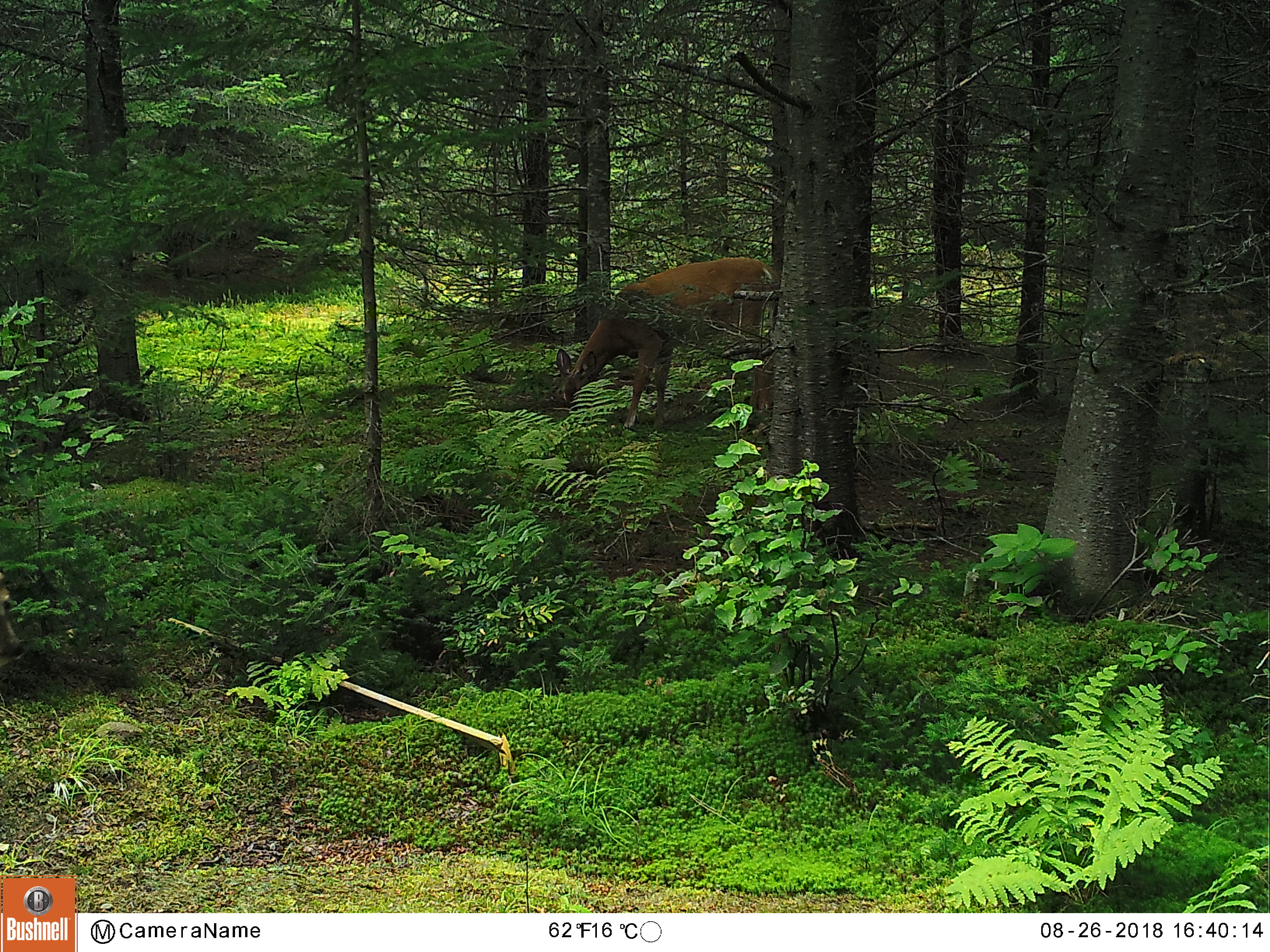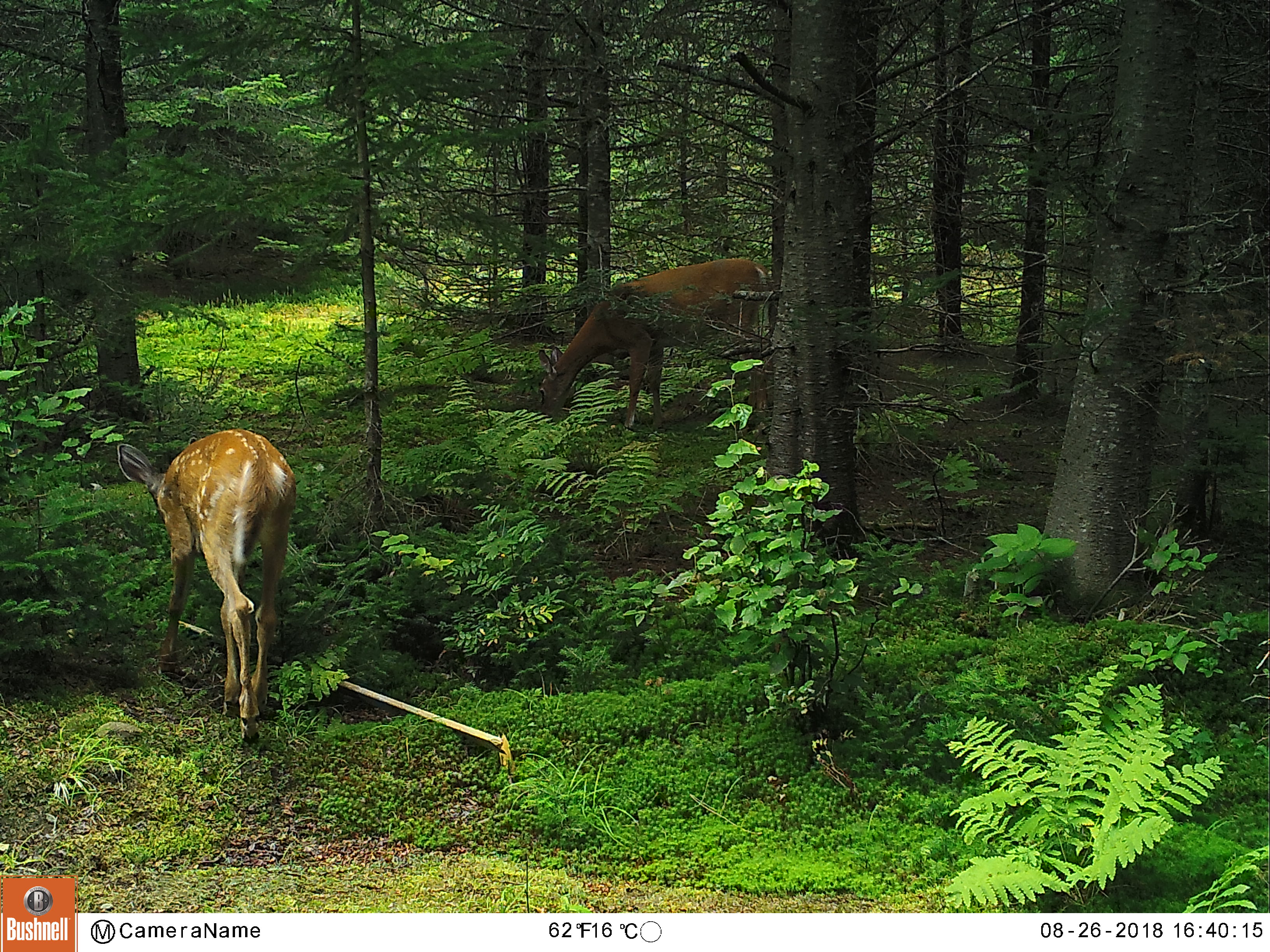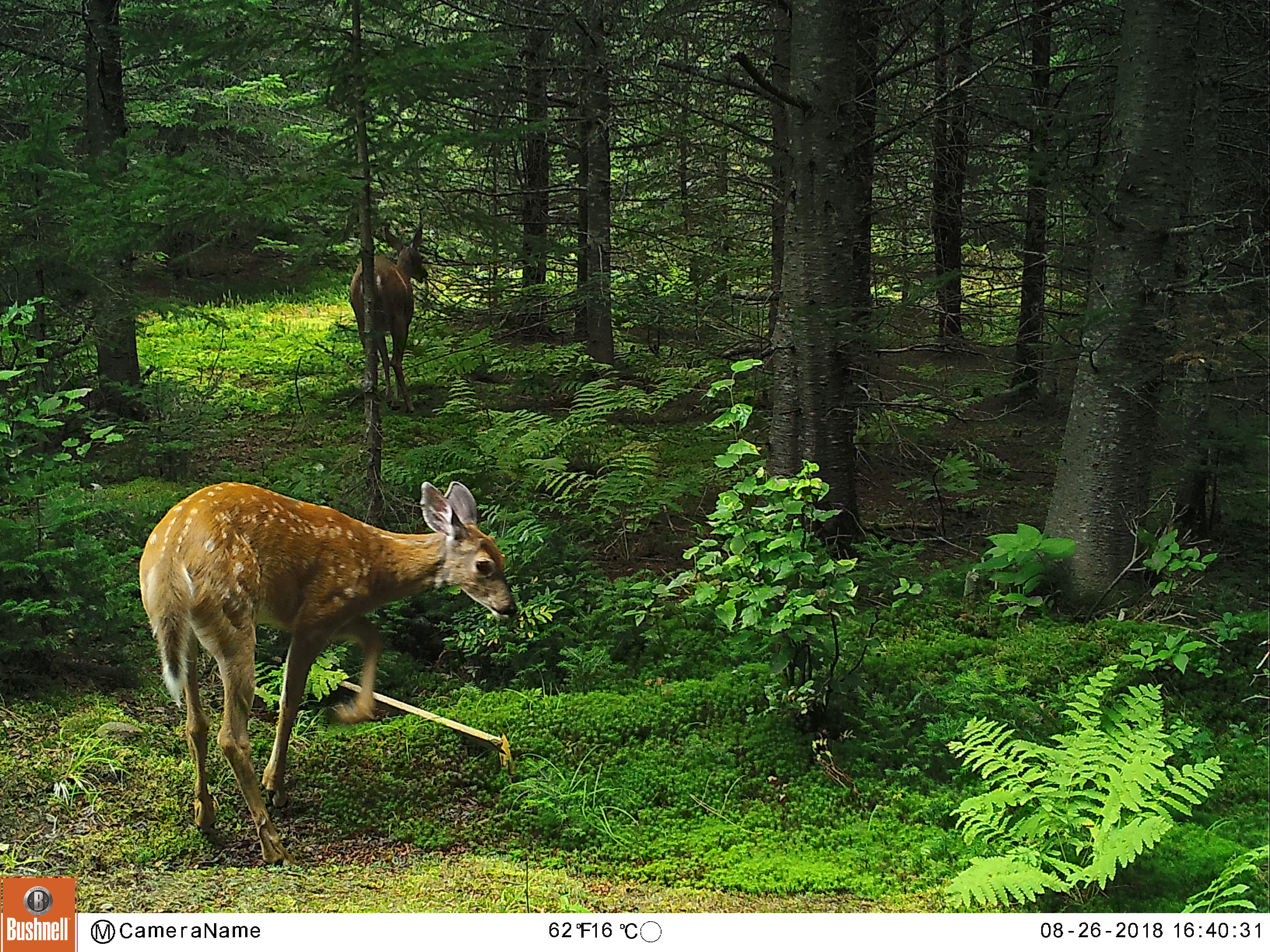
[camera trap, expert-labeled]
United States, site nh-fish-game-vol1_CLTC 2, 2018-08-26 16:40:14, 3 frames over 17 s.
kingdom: Animalia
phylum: Chordata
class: Mammalia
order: Artiodactyla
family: Cervidae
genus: Odocoileus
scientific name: Odocoileus virginianus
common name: white-tailed deer